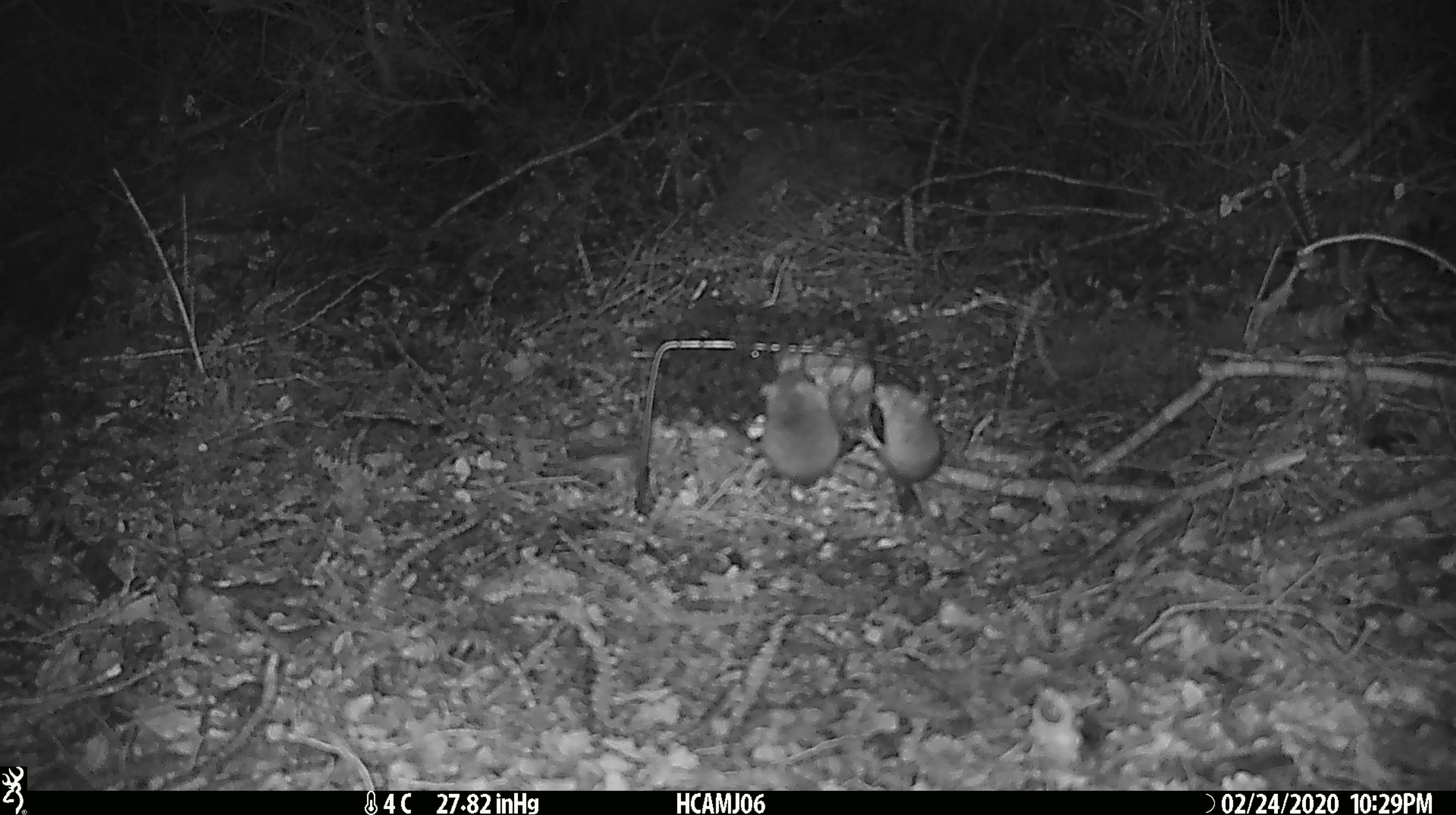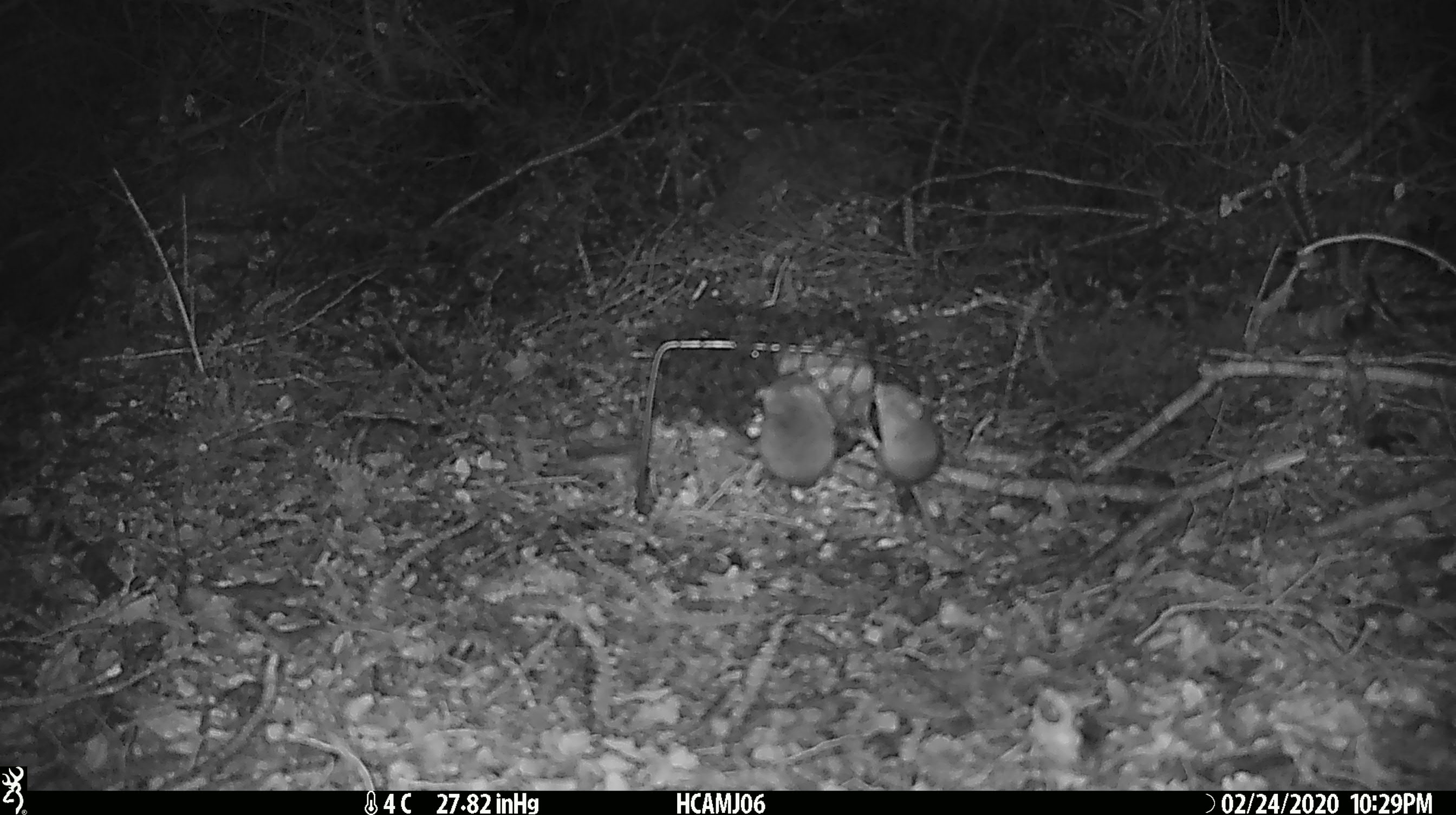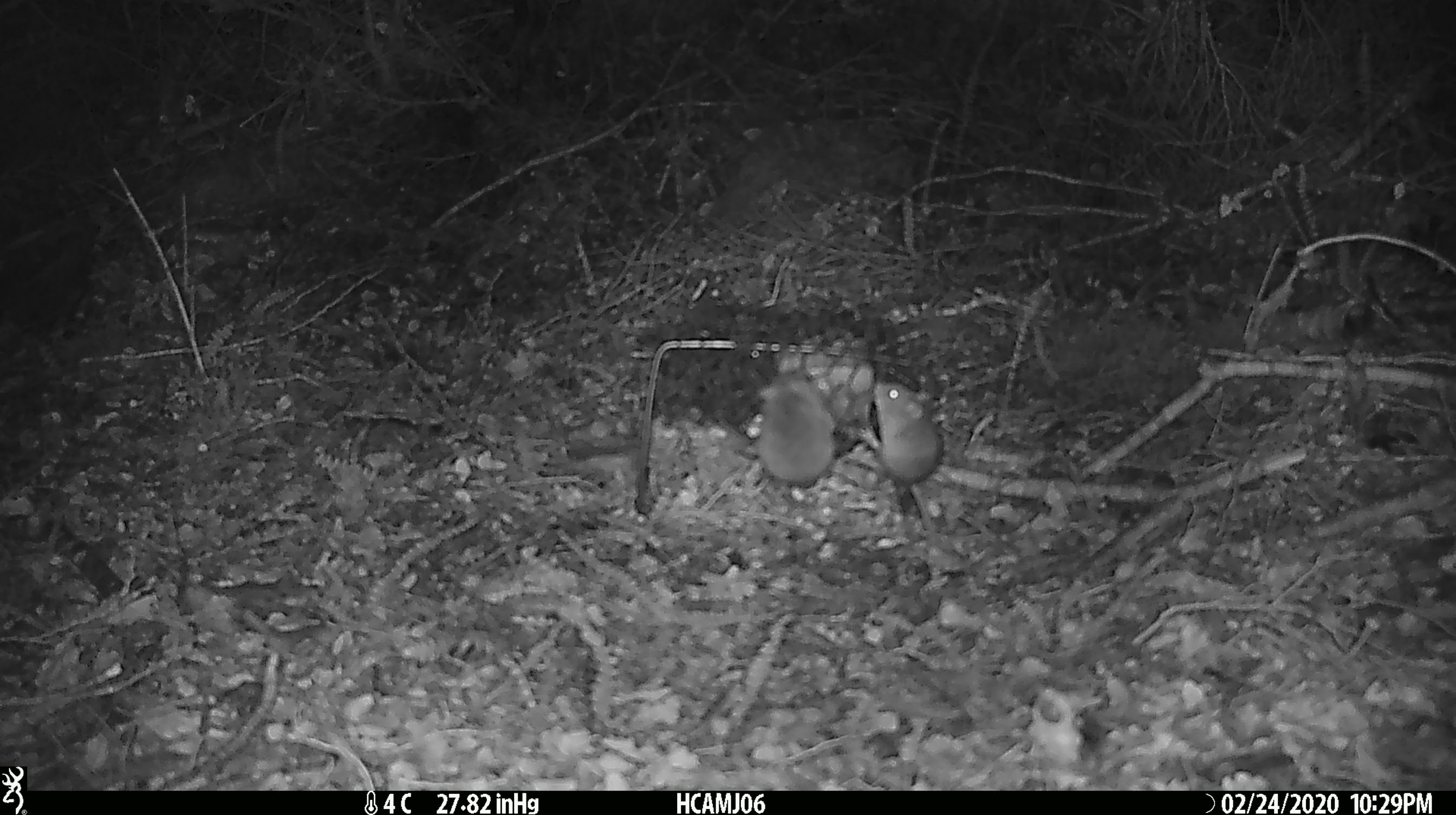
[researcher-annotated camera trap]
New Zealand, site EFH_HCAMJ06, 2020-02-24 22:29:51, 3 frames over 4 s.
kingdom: Animalia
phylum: Chordata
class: Mammalia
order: Rodentia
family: Muridae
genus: Mus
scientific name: Mus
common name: mouse